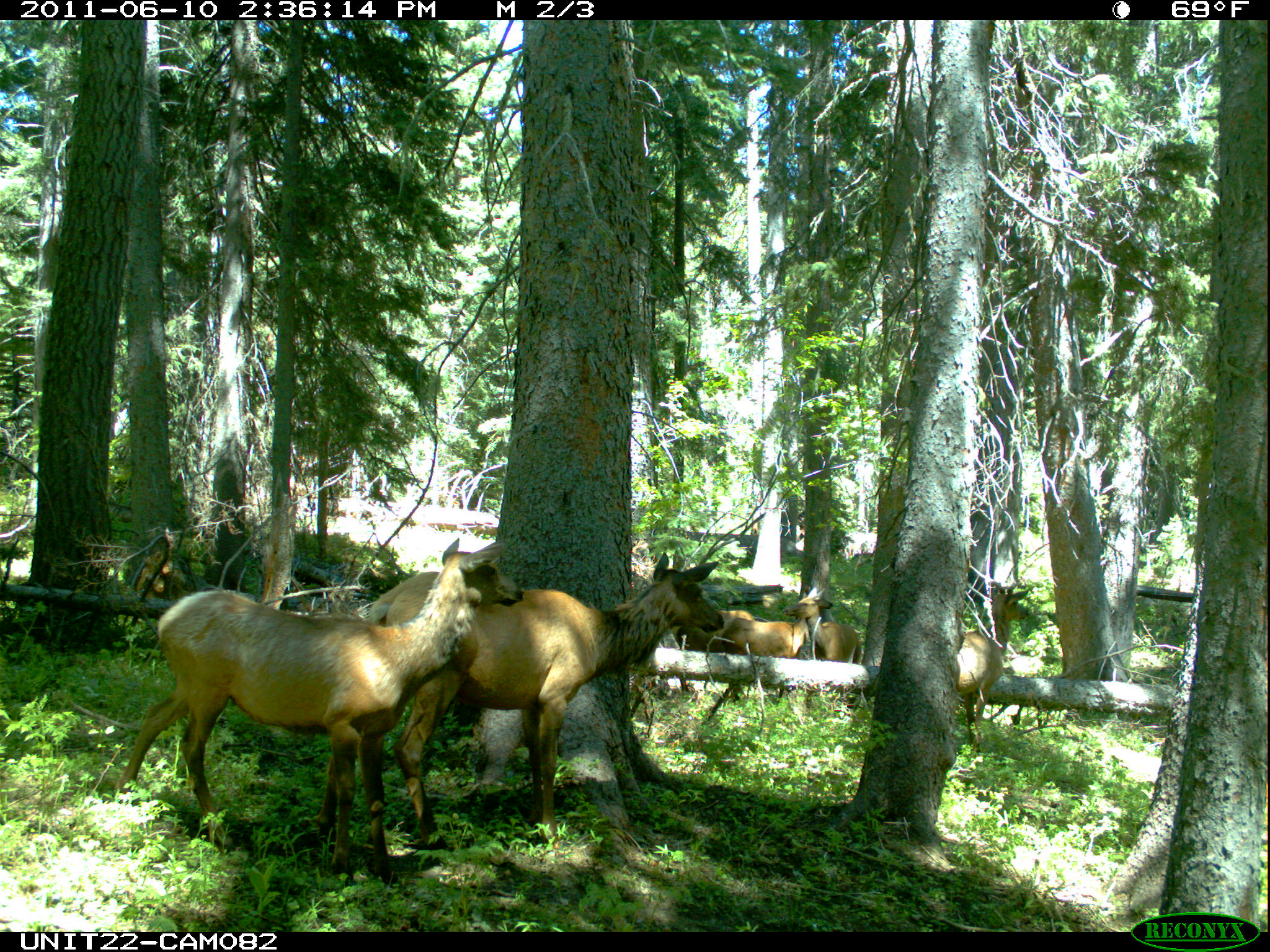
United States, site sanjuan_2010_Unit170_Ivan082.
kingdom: Animalia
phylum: Chordata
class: Mammalia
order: Artiodactyla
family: Cervidae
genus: Cervus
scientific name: Cervus elaphus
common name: red deer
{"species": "Cervus elaphus (red deer)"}